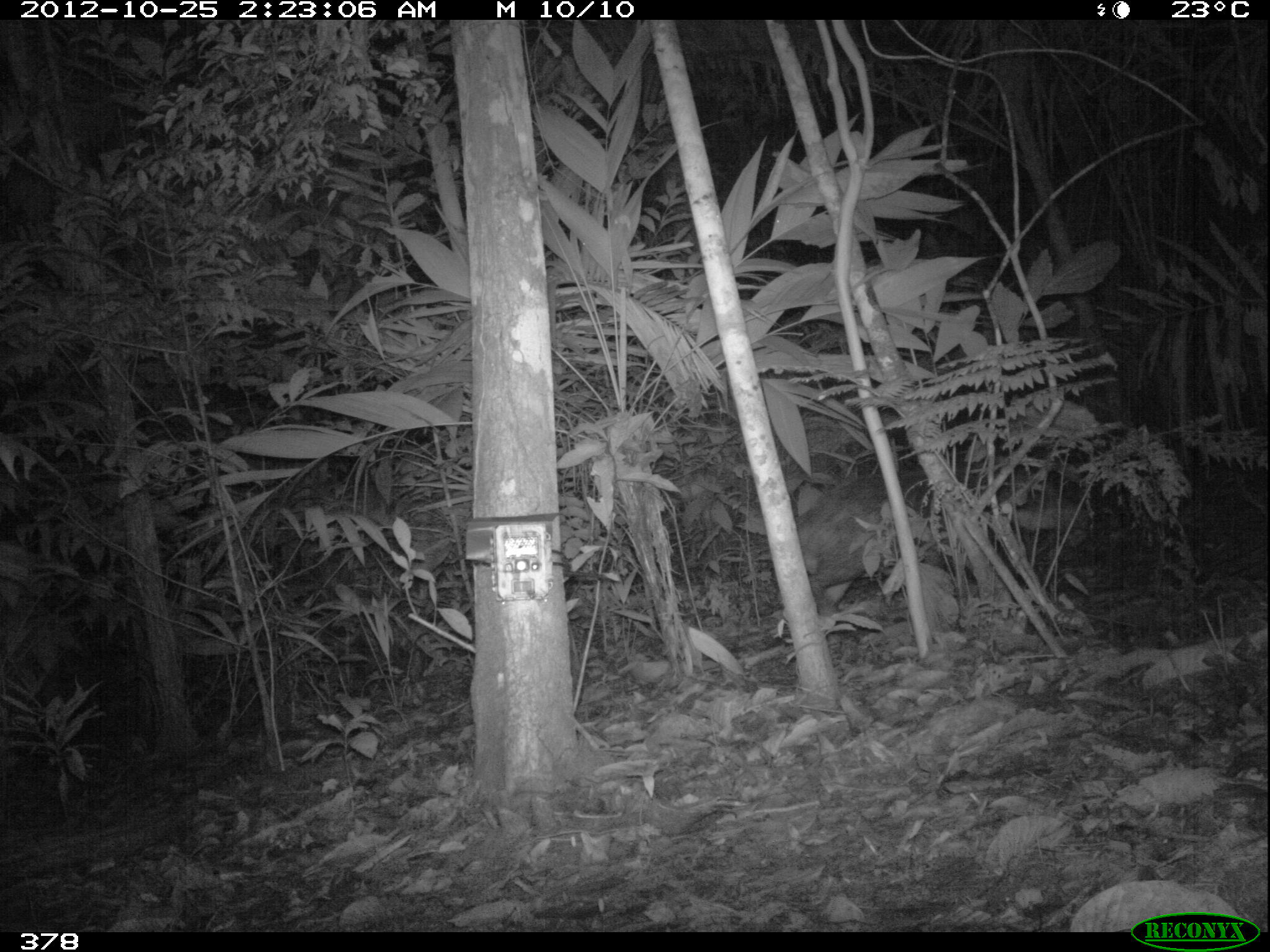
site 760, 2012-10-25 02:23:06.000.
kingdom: Animalia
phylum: Chordata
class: Mammalia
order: Artiodactyla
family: Tayassuidae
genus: Tayassu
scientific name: Tayassu pecari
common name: white-lipped peccary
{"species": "Tayassu pecari (white-lipped peccary)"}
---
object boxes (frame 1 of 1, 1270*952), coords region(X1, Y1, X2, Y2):
tayassu pecari: region(772, 461, 1087, 645)